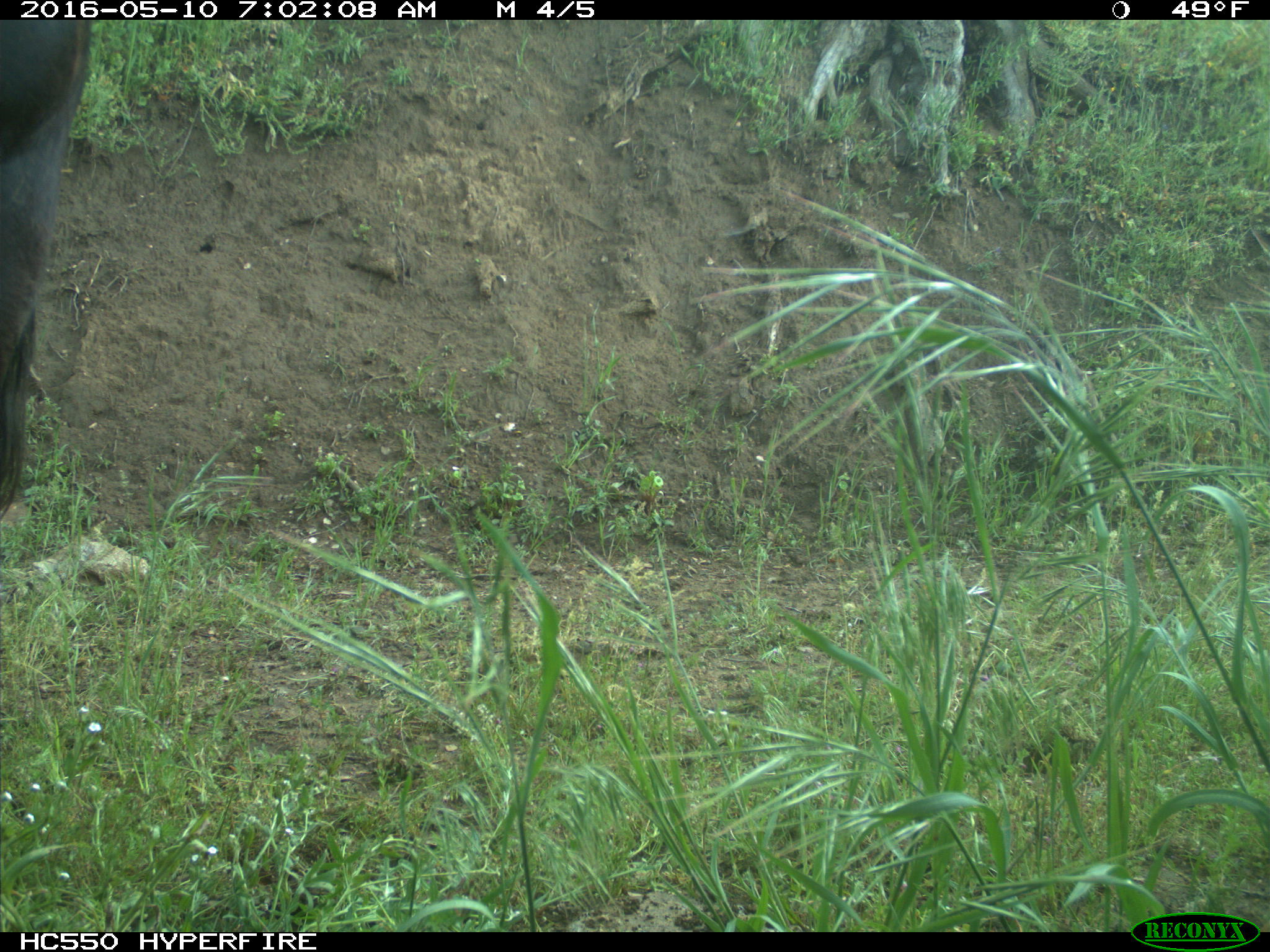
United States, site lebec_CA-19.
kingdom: Animalia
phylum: Chordata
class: Mammalia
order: Artiodactyla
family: Bovidae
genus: Bos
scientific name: Bos taurus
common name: domestic cow